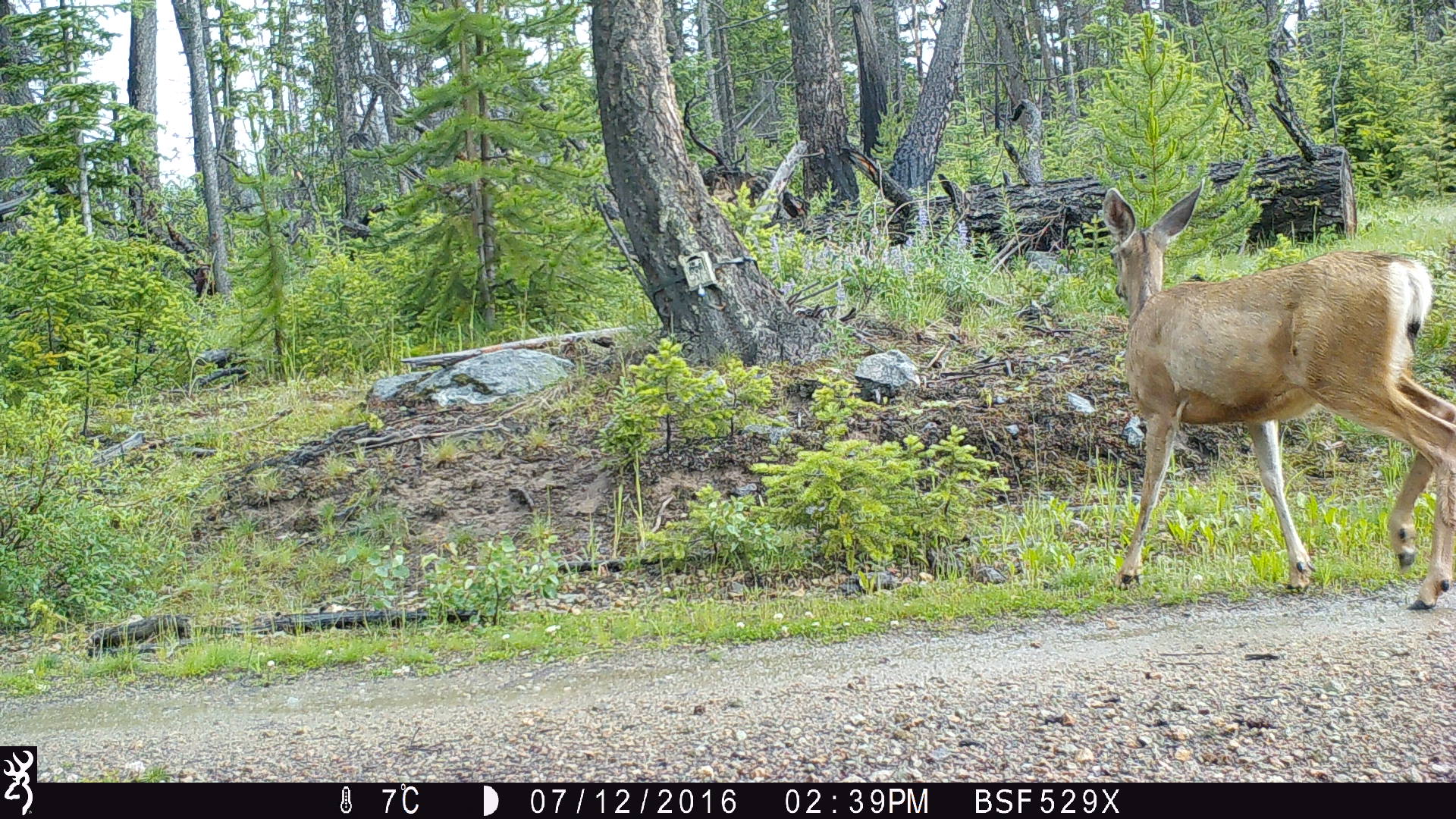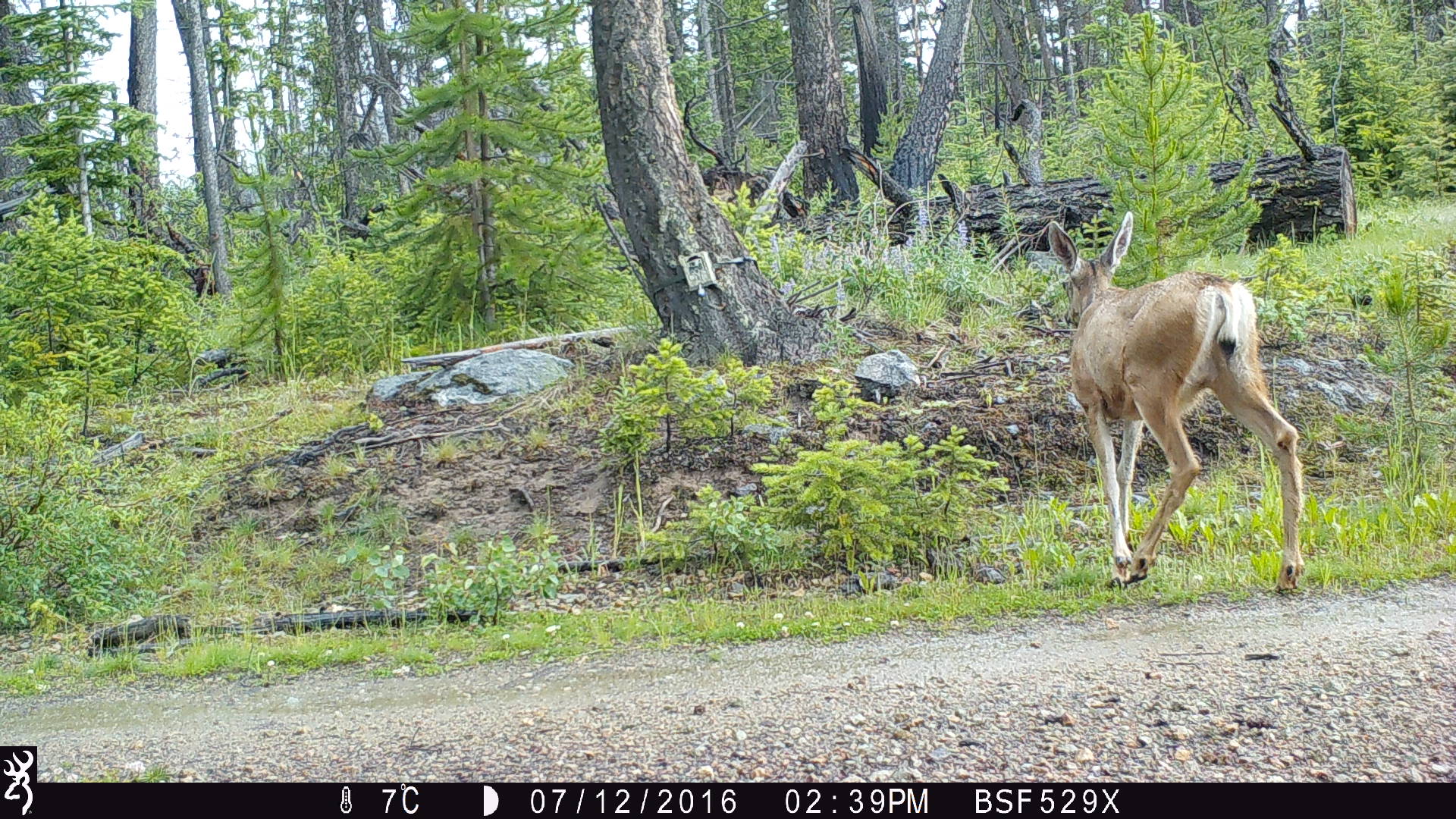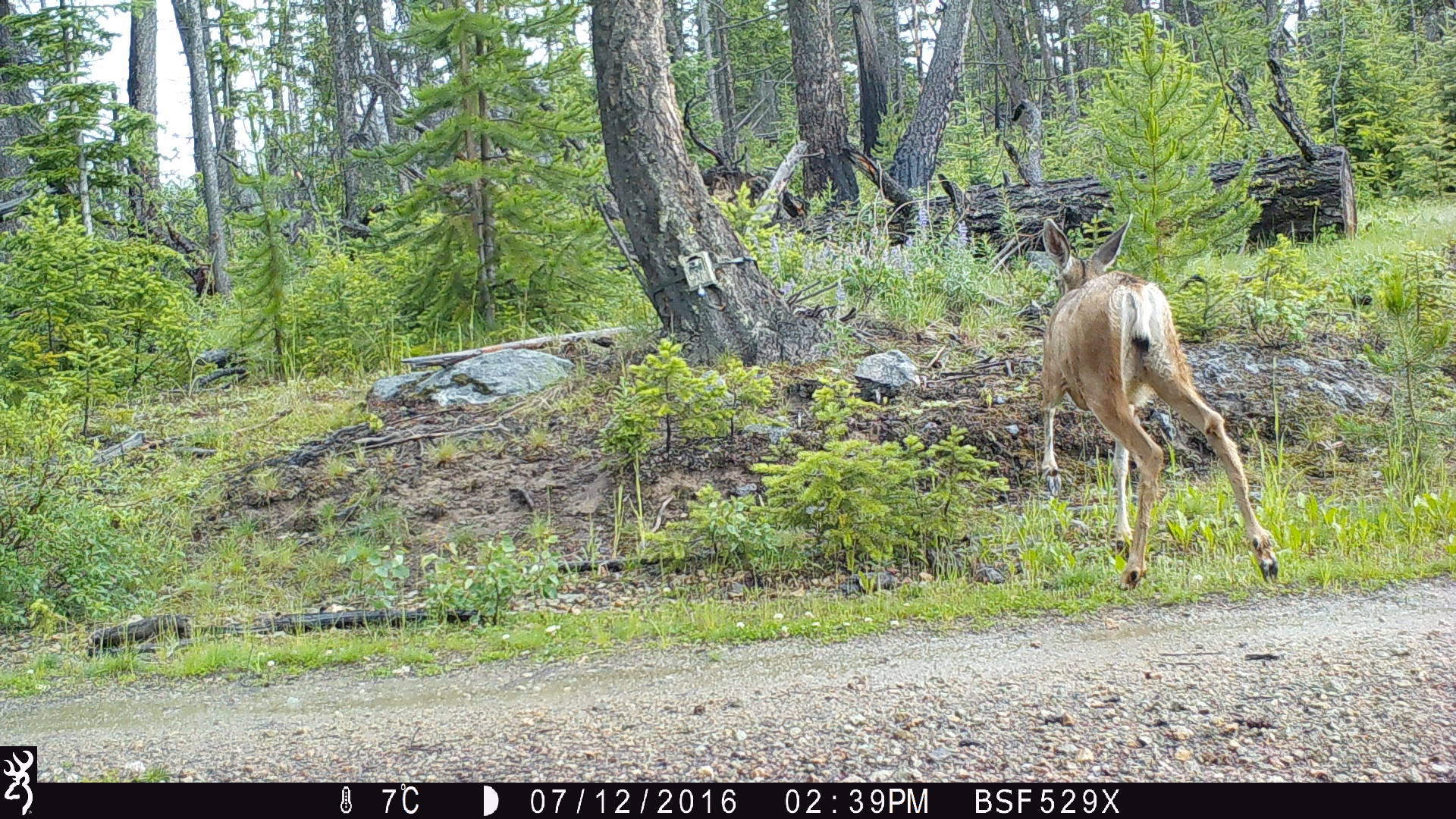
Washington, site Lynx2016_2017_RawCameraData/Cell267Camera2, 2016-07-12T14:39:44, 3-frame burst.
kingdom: Animalia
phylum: Chordata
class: Mammalia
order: Artiodactyla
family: Cervidae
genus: Odocoileus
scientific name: Odocoileus hemionus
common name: mule deer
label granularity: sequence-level